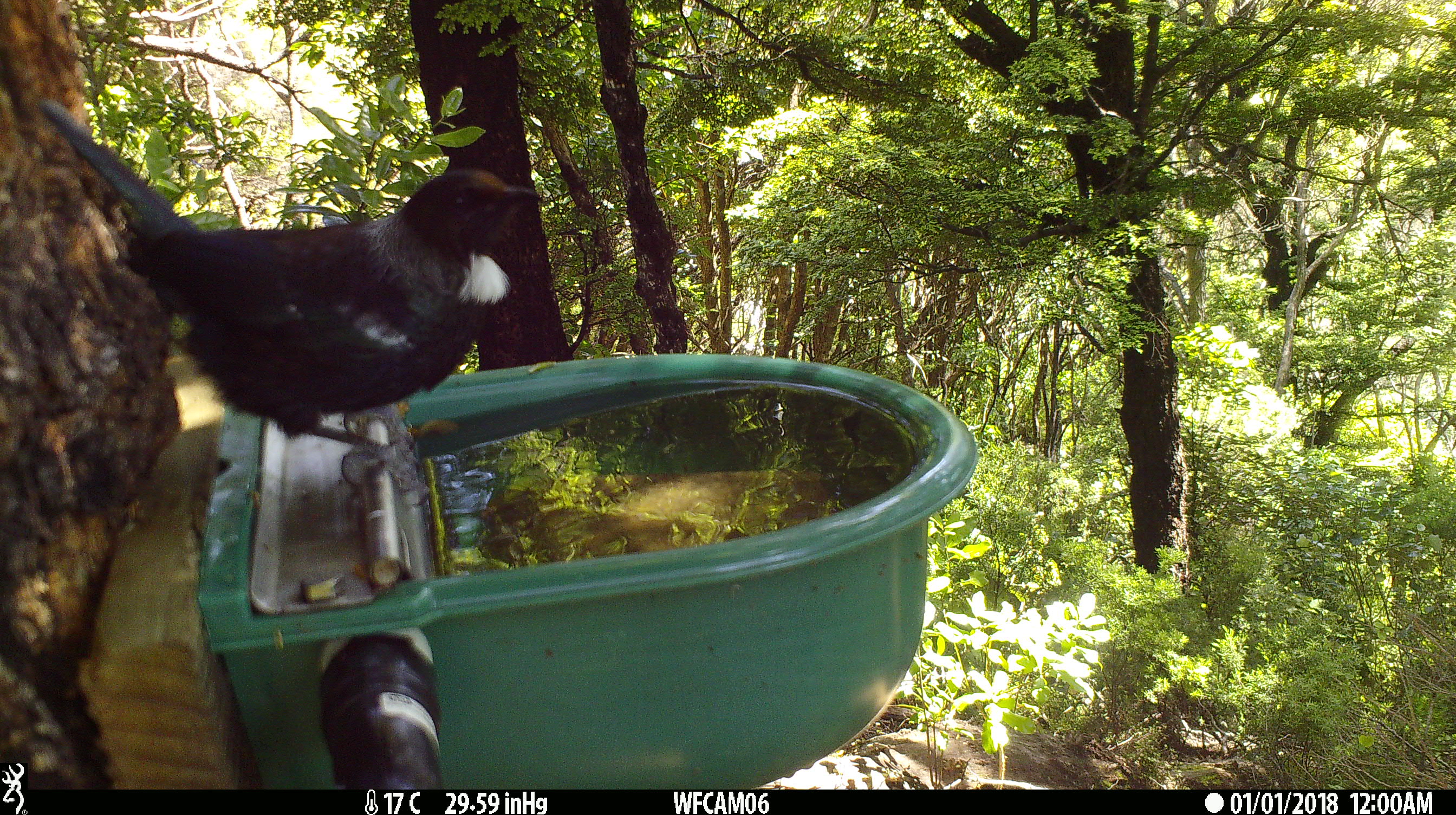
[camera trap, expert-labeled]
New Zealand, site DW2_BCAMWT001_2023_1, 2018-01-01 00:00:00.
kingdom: Animalia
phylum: Chordata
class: Aves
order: Passeriformes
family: Meliphagidae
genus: Prosthemadera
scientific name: Prosthemadera novaeseelandiae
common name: tui